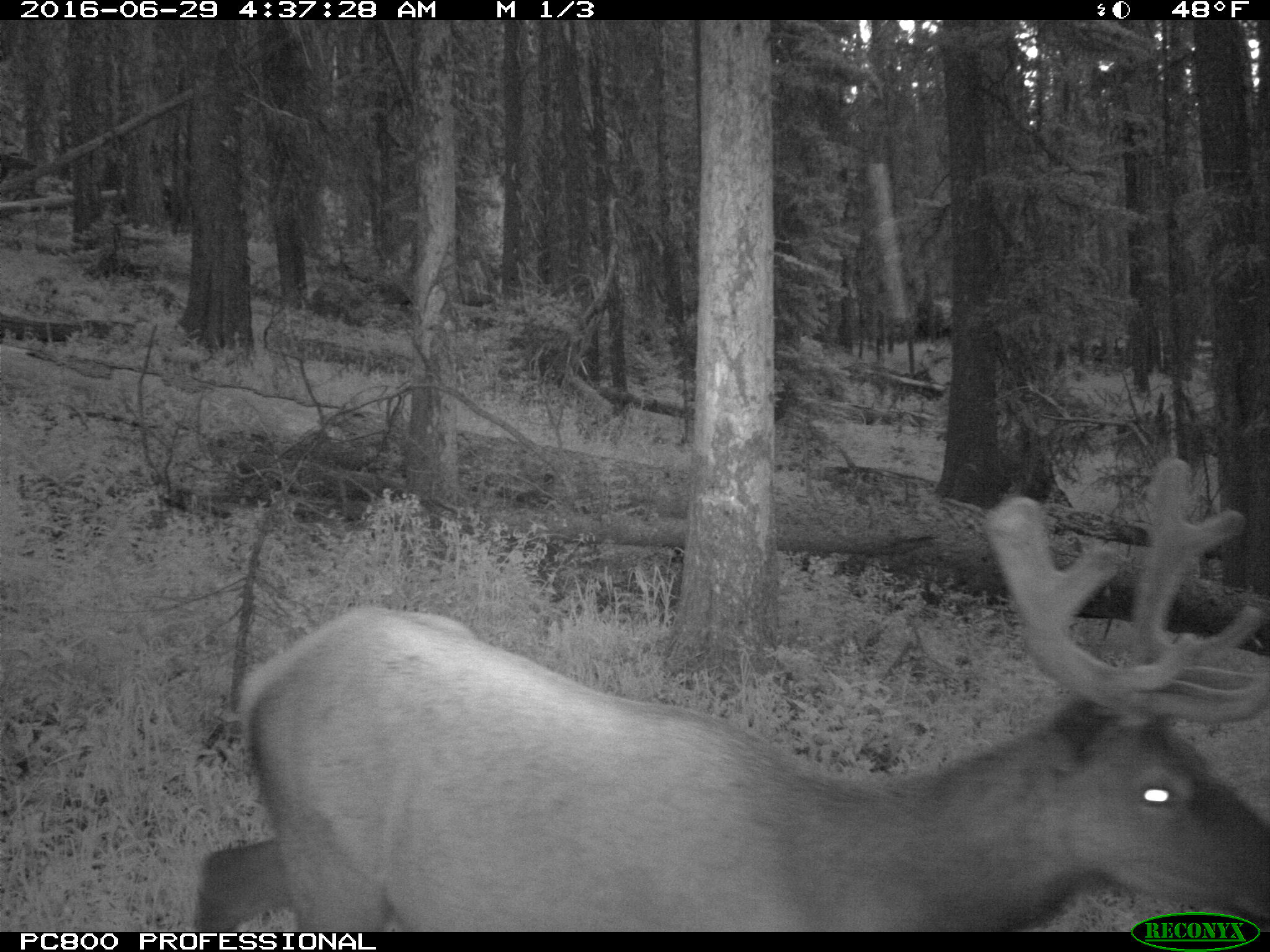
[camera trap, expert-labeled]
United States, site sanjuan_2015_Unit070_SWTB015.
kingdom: Animalia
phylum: Chordata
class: Mammalia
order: Artiodactyla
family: Cervidae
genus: Cervus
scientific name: Cervus elaphus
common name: red deer